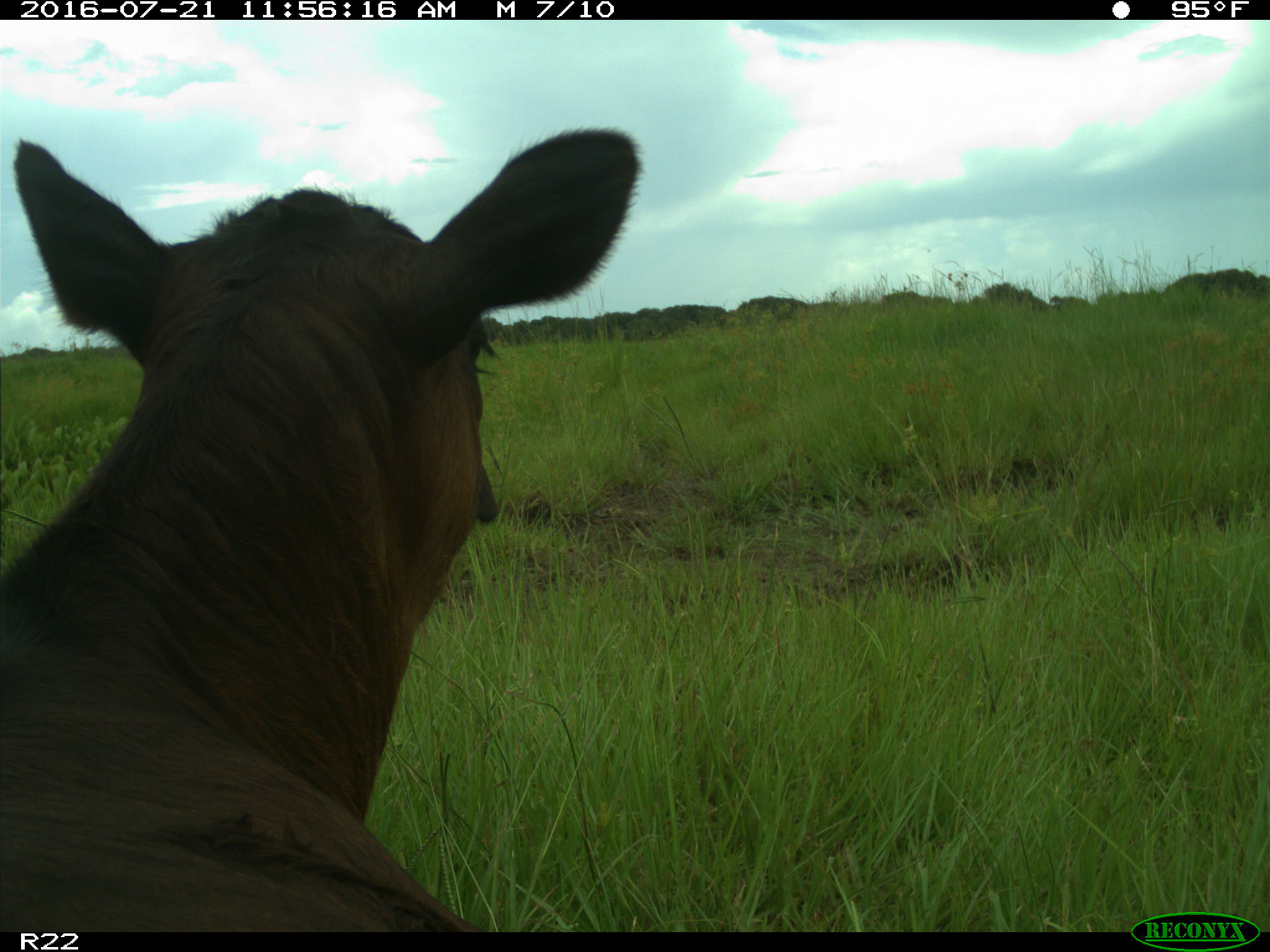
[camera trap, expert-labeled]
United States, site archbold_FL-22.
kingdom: Animalia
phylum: Chordata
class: Mammalia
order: Artiodactyla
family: Bovidae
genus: Bos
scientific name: Bos taurus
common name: domestic cow